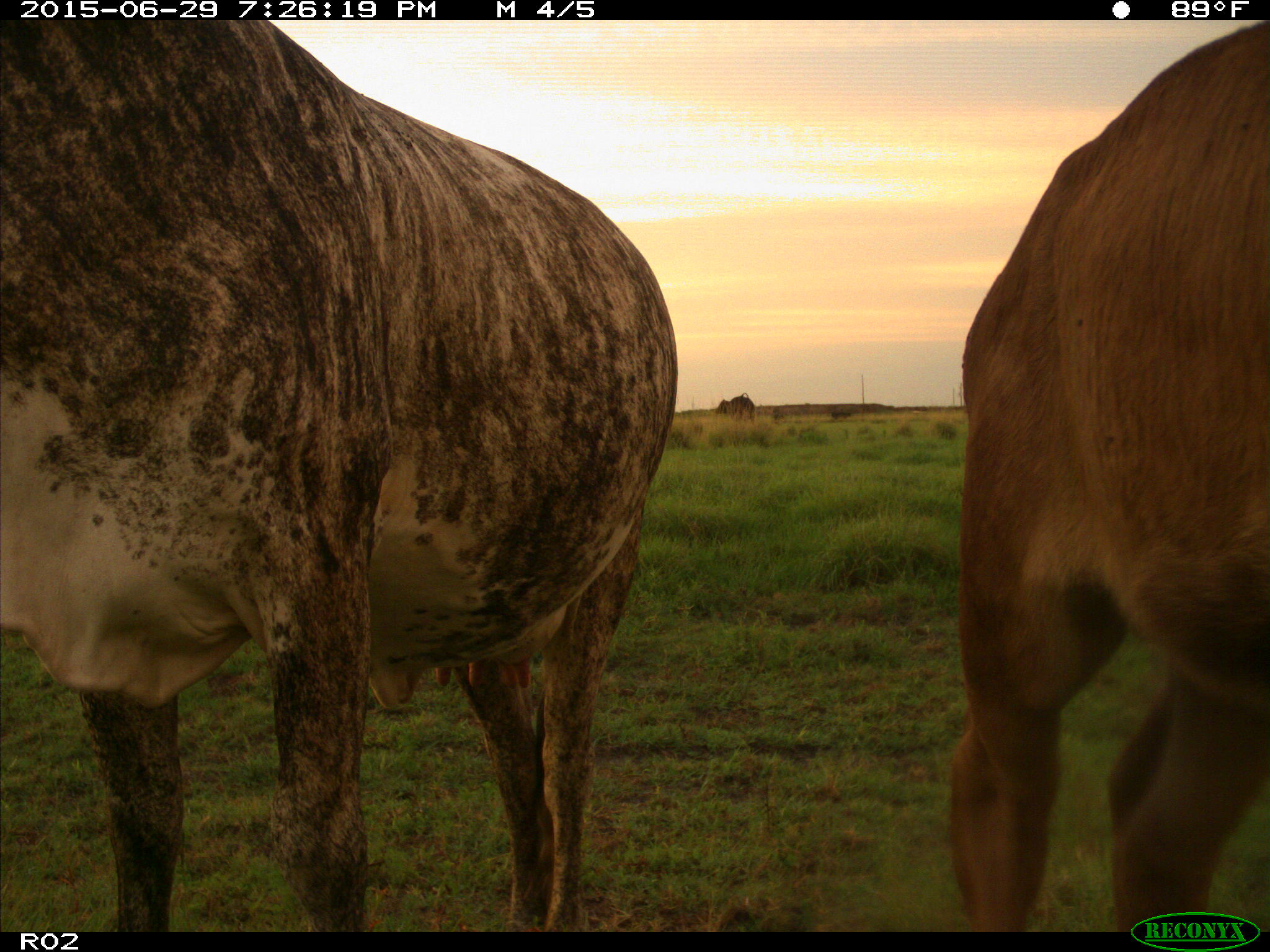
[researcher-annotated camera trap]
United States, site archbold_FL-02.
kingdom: Animalia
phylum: Chordata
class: Mammalia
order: Artiodactyla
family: Bovidae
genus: Bos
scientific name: Bos taurus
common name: domestic cow